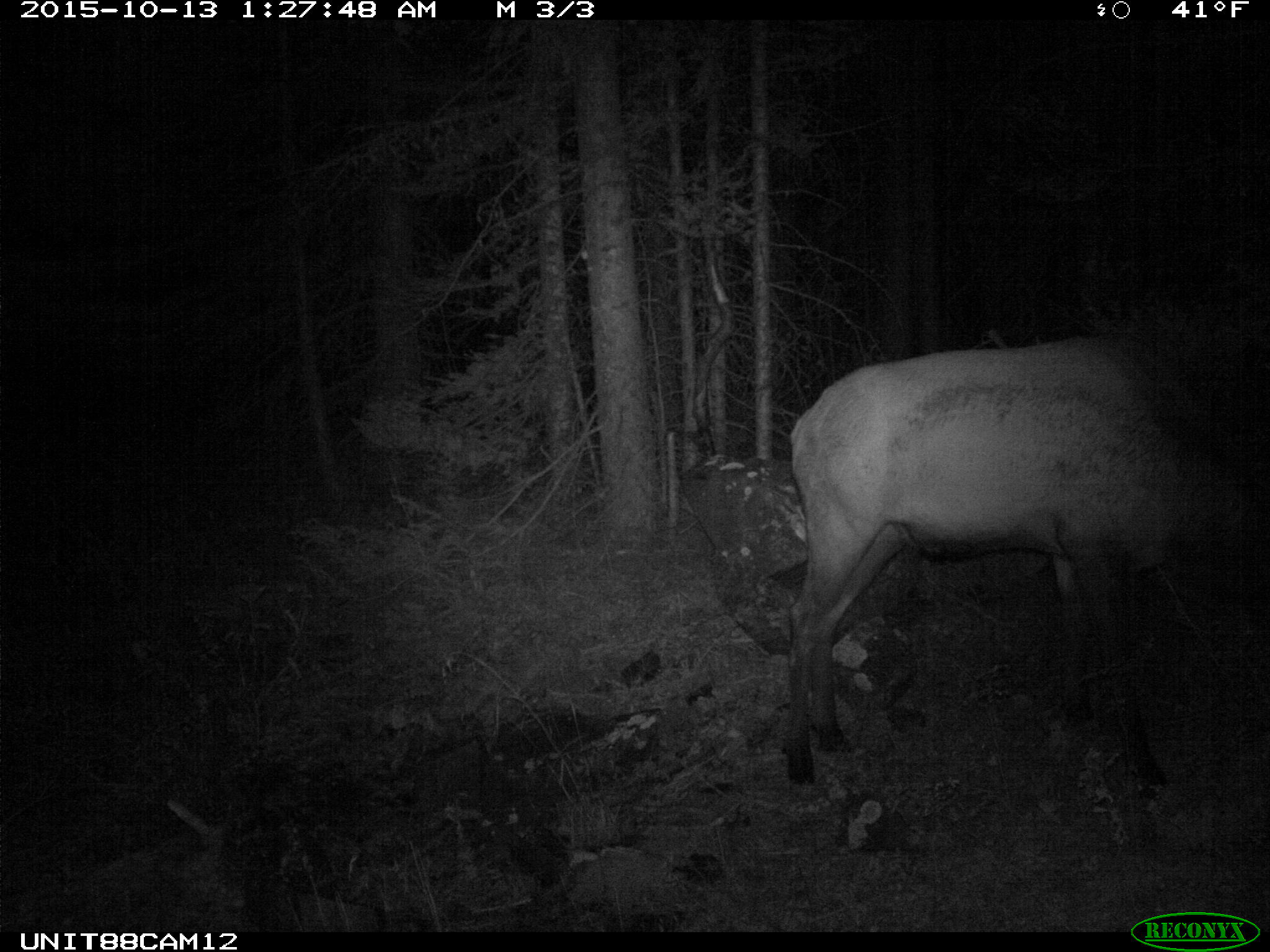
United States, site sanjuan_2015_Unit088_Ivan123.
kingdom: Animalia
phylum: Chordata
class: Mammalia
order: Artiodactyla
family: Cervidae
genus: Cervus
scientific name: Cervus elaphus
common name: red deer